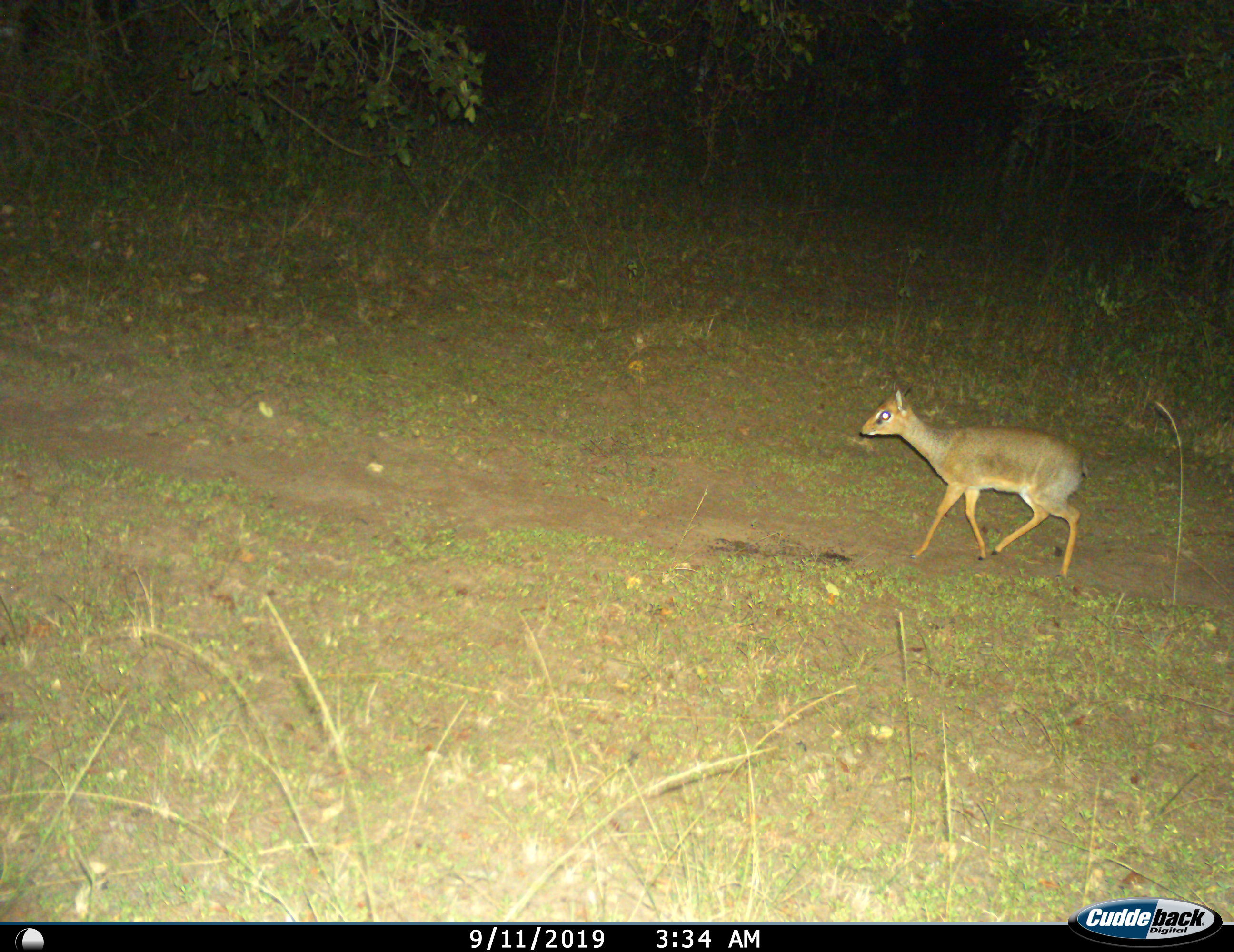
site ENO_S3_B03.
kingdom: Animalia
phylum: Chordata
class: Mammalia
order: Artiodactyla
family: Bovidae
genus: Madoqua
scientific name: Madoqua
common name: dik-dik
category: dikdik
Dikdik (dik-dik) (Madoqua), count 1. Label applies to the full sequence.